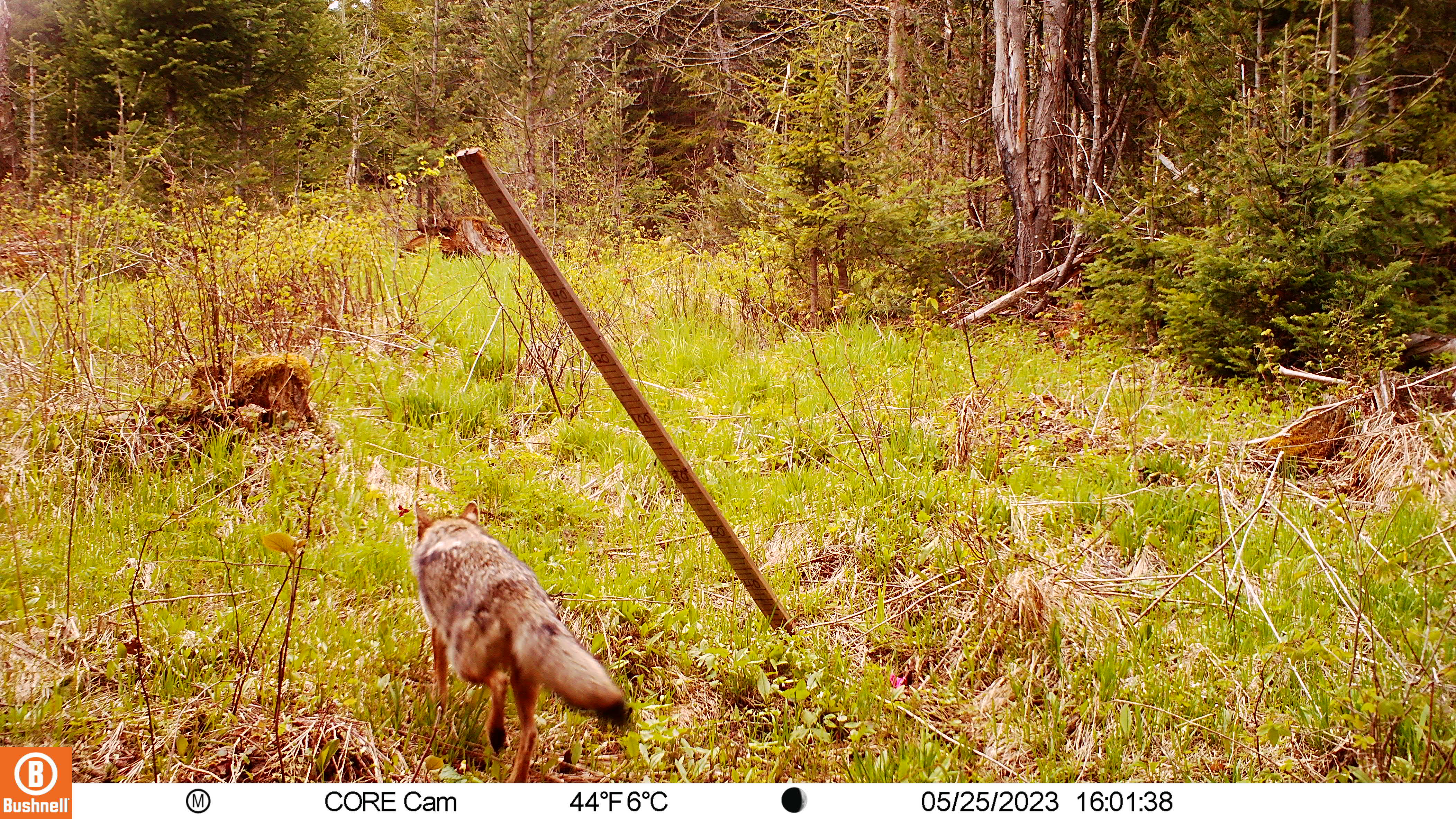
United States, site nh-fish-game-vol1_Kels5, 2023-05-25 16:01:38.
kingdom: Animalia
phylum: Chordata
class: Mammalia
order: Carnivora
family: Canidae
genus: Canis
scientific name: Canis latrans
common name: coyote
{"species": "coyote (Canis latrans)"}